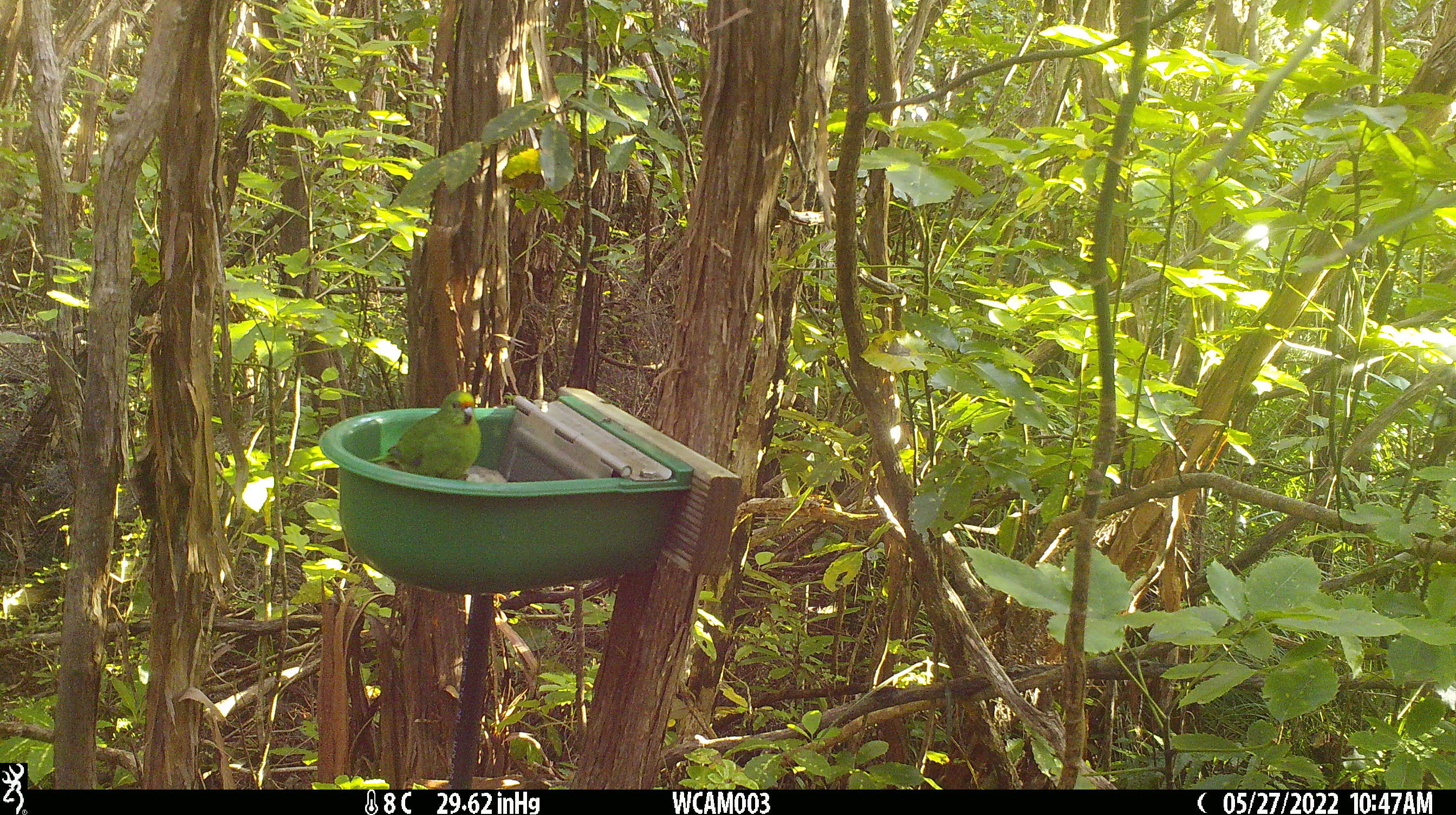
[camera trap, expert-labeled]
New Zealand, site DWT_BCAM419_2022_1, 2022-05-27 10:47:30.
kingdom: Animalia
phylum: Chordata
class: Aves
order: Psittaciformes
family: Psittaculidae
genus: Cyanoramphus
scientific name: Cyanoramphus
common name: parakeet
Parakeet (Cyanoramphus).